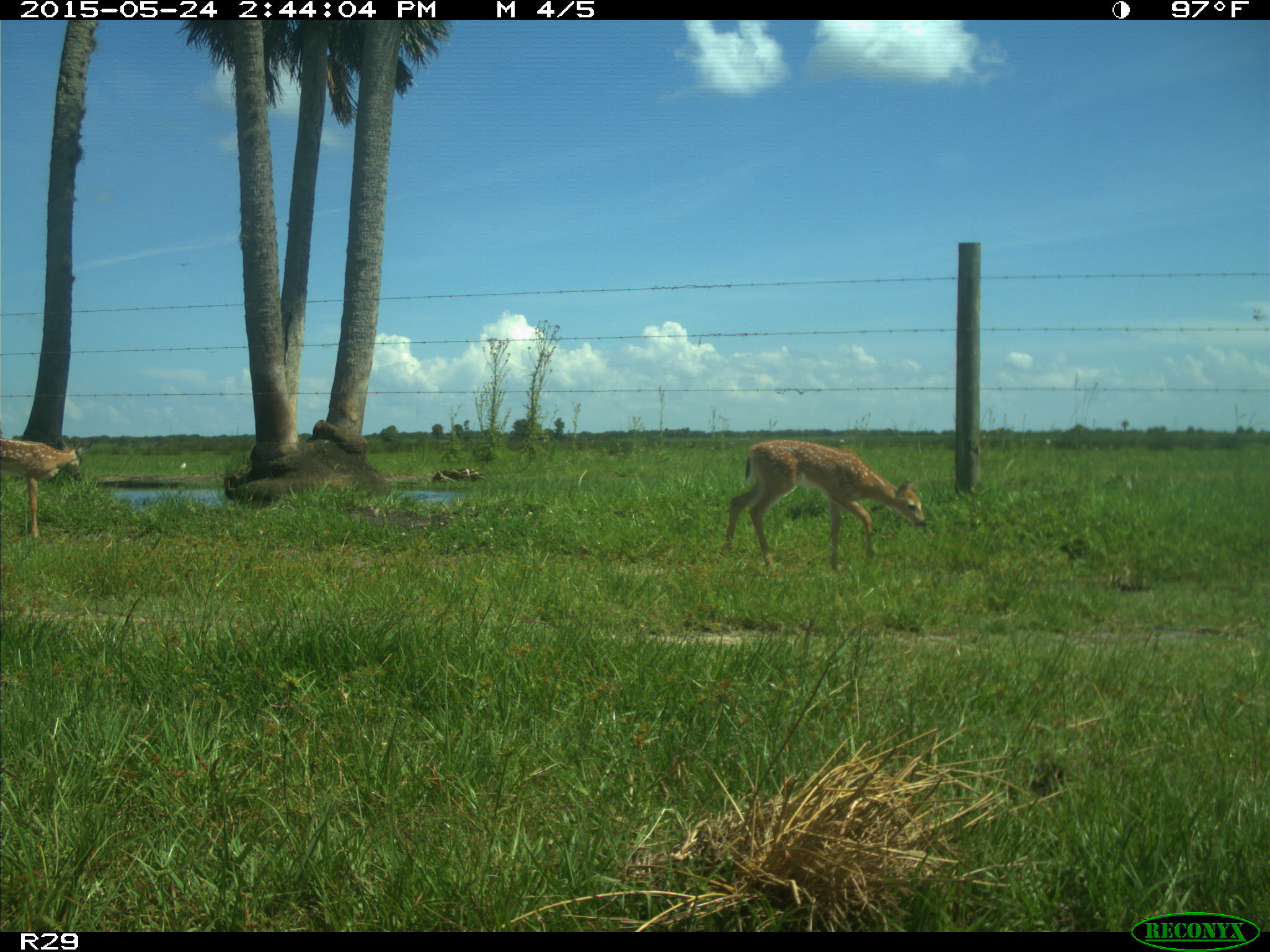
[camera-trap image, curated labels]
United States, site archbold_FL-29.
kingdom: Animalia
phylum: Chordata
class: Mammalia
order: Artiodactyla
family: Cervidae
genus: Odocoileus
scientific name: Odocoileus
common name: deer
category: unidentified deer